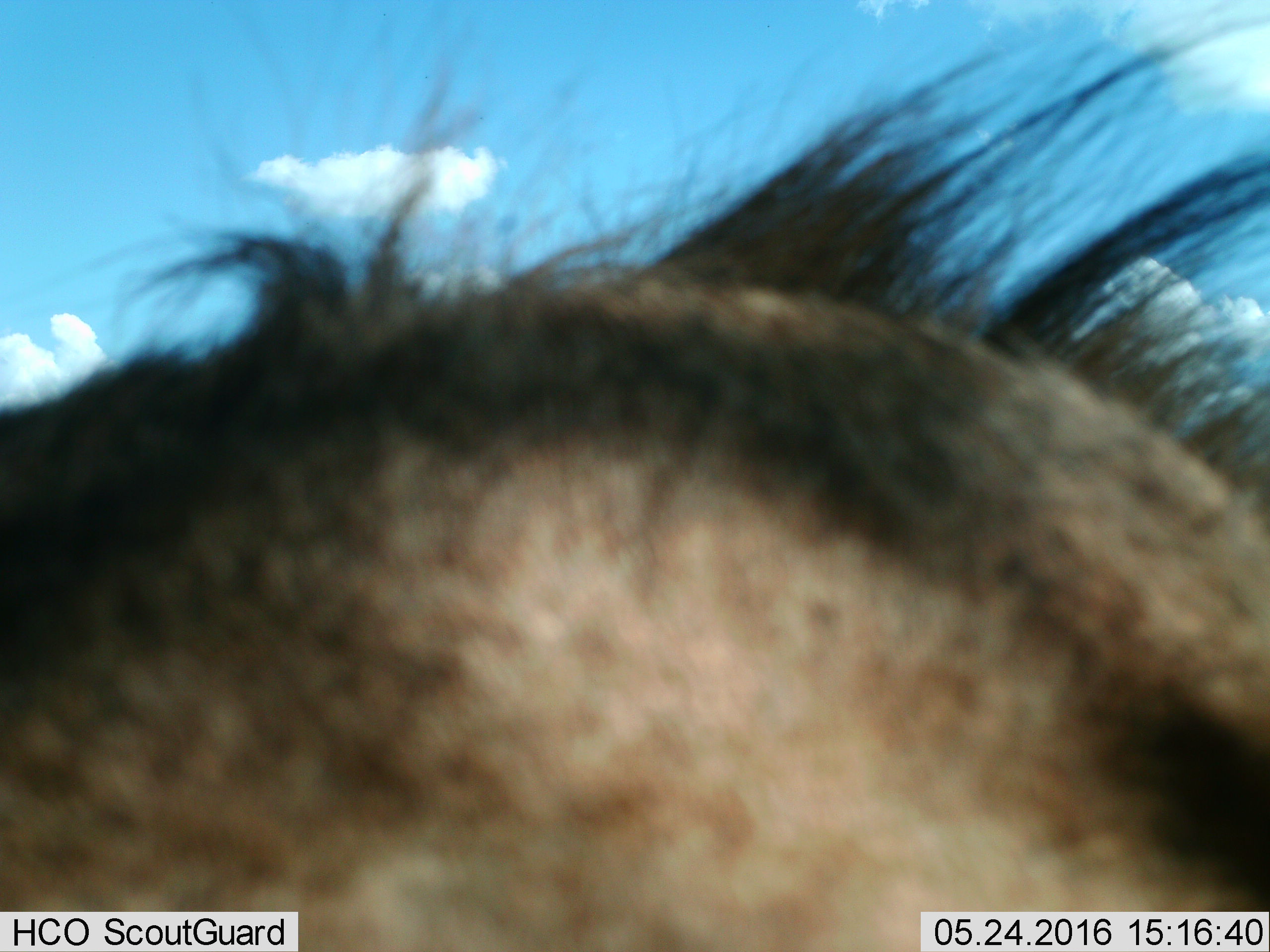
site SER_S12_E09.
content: unidentified animal